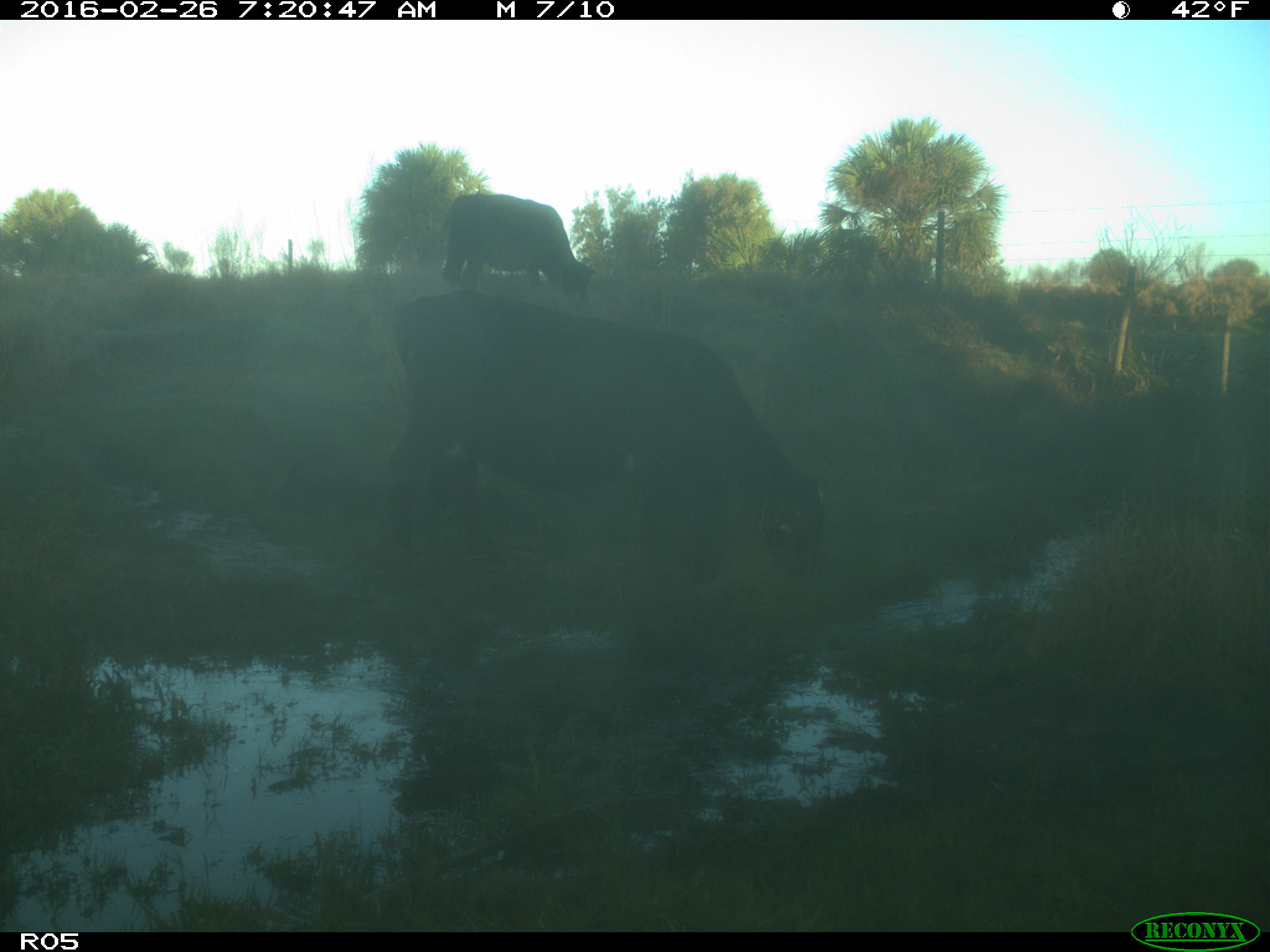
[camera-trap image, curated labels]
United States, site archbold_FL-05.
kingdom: Animalia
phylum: Chordata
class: Mammalia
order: Artiodactyla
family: Bovidae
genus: Bos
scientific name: Bos taurus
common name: domestic cow